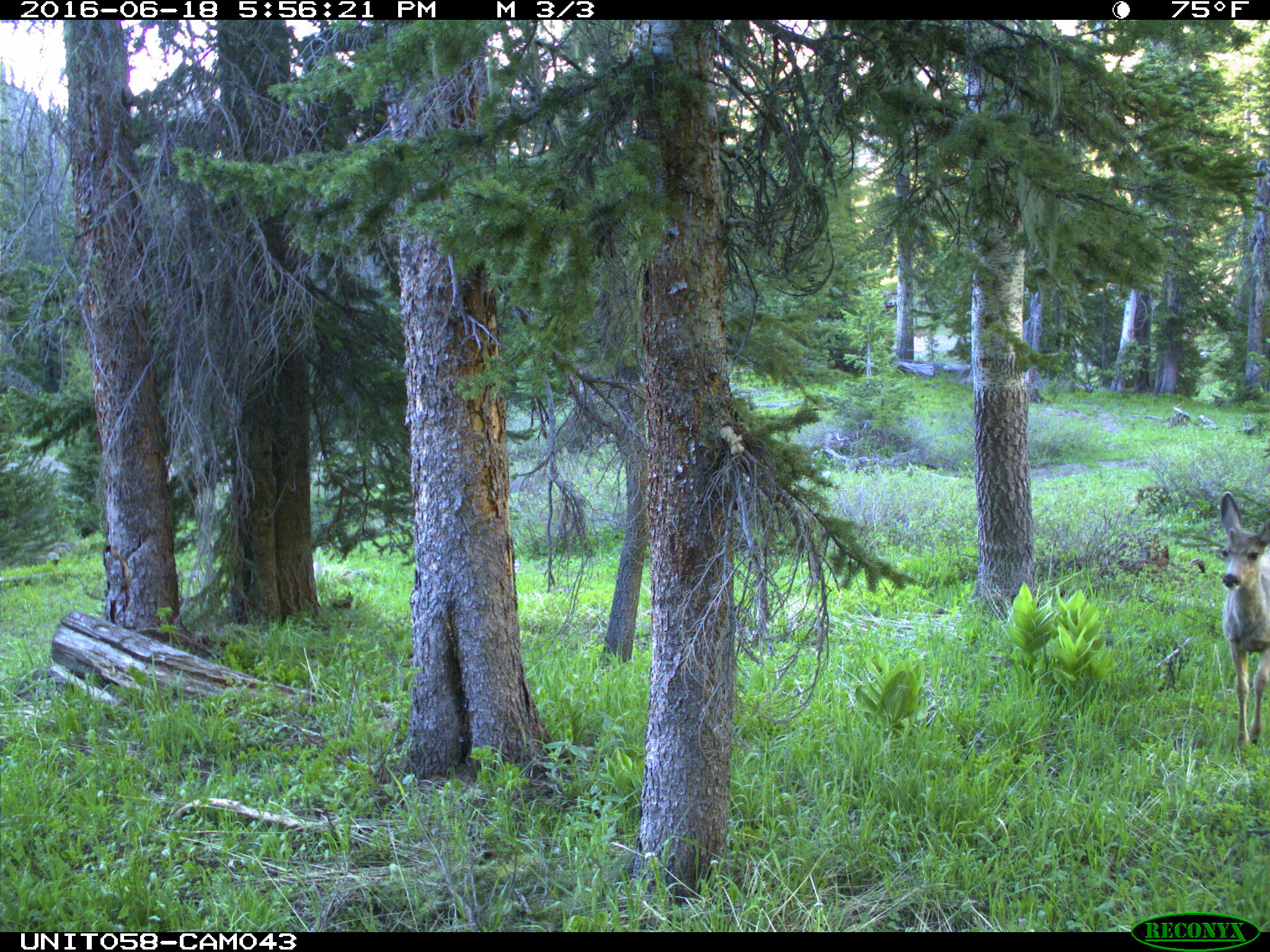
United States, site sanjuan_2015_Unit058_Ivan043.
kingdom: Animalia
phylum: Chordata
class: Mammalia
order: Artiodactyla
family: Cervidae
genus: Odocoileus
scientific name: Odocoileus hemionus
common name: mule deer